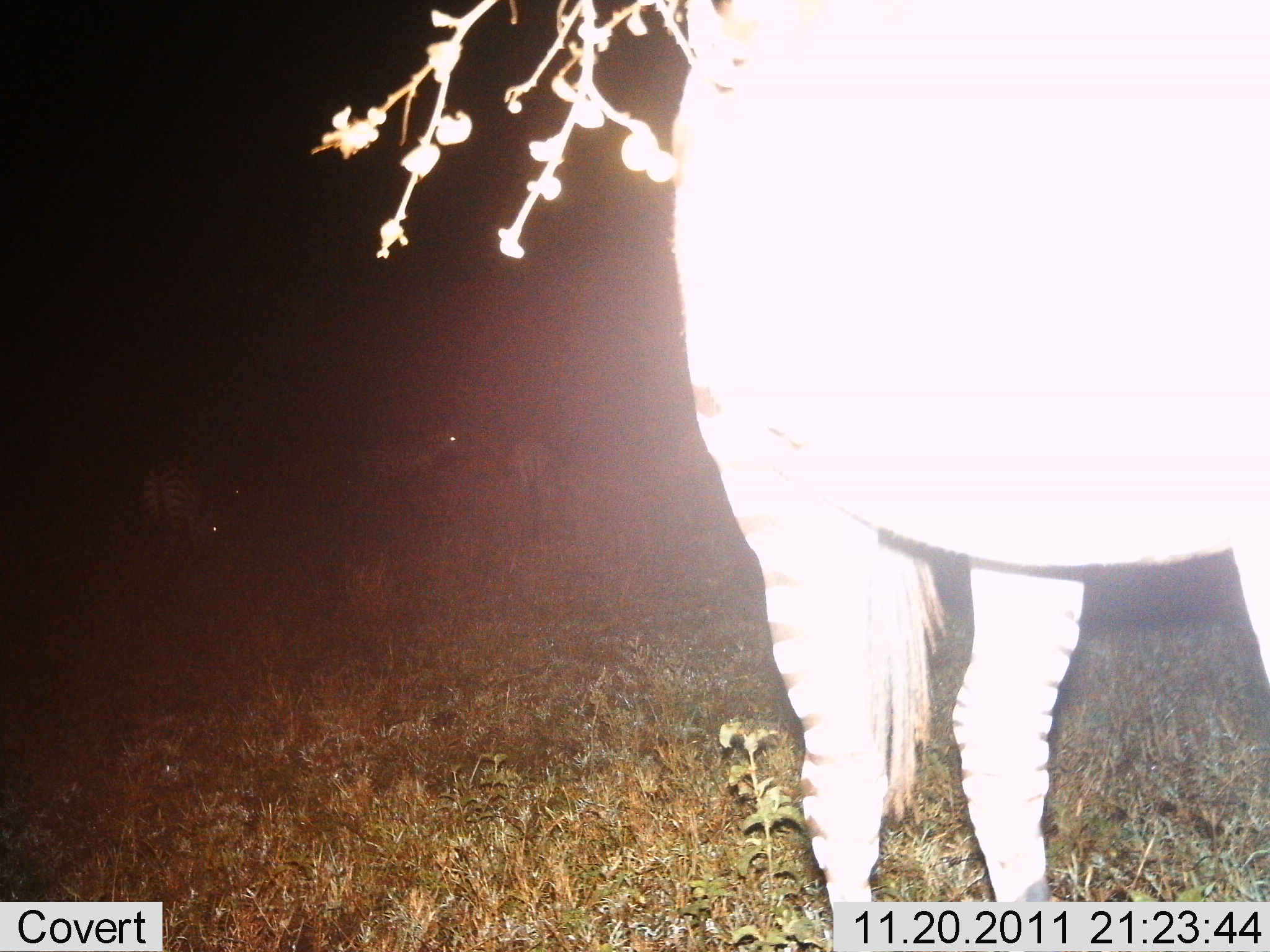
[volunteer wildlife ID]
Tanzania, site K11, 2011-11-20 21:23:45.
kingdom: Animalia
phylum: Chordata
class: Mammalia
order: Perissodactyla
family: Equidae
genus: Equus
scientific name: Equus quagga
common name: plains zebra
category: zebra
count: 1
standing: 93%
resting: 0%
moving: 0%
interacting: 0%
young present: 0%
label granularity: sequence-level